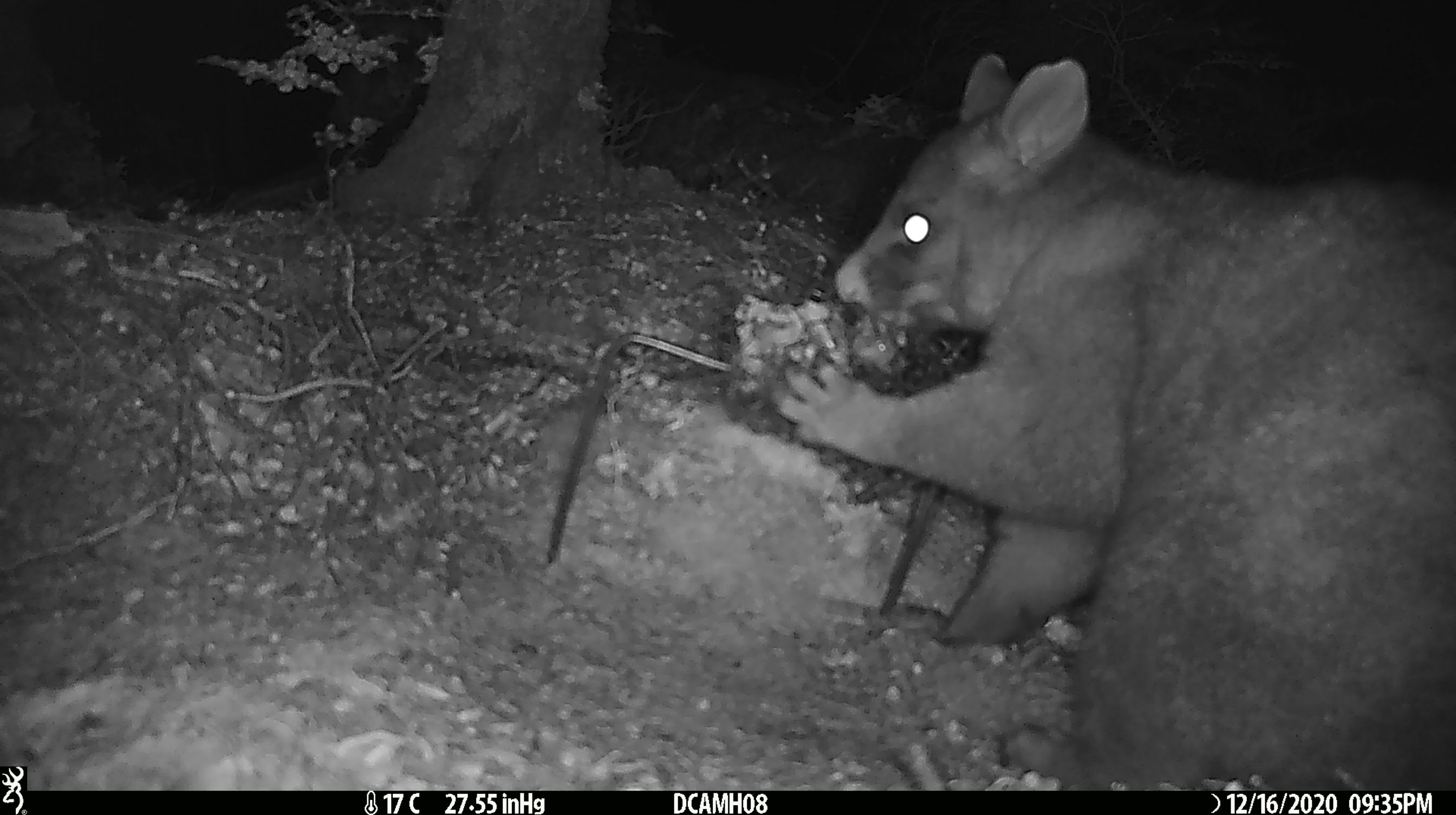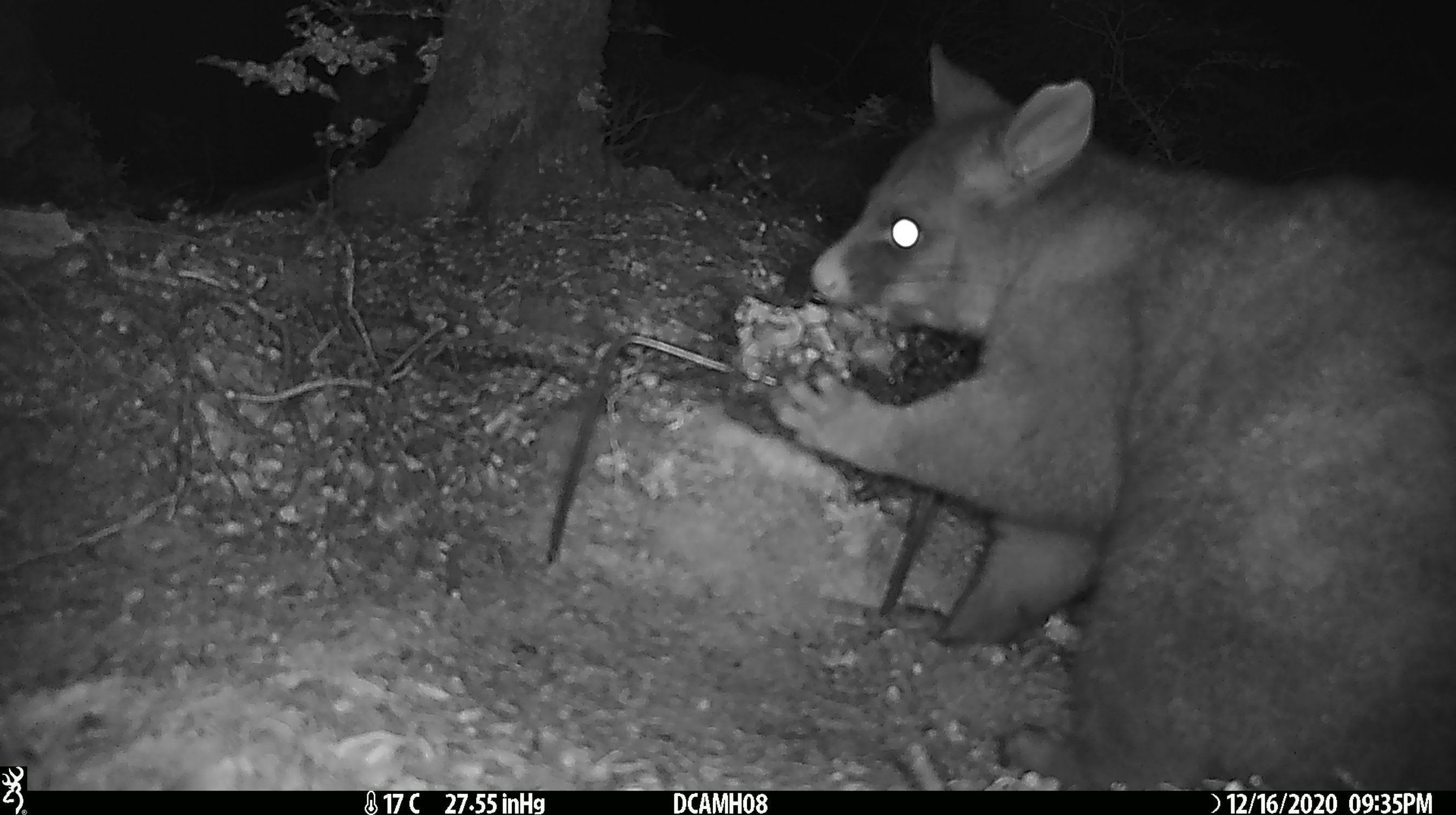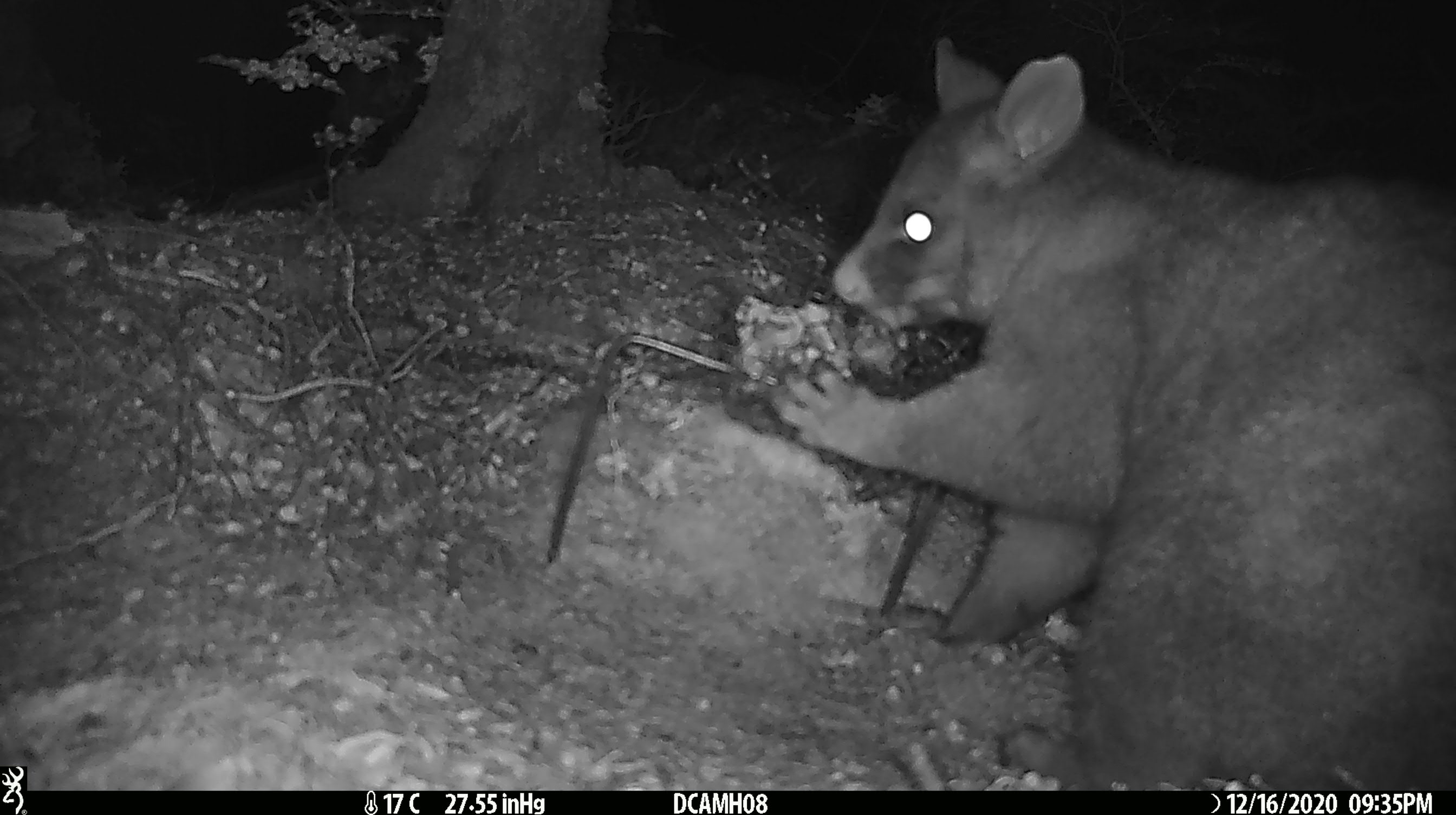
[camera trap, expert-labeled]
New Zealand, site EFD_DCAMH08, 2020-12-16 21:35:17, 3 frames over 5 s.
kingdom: Animalia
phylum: Chordata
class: Mammalia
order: Diprotodontia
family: Phalangeridae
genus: Trichosurus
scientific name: Trichosurus vulpecula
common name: common brushtail possum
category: possum